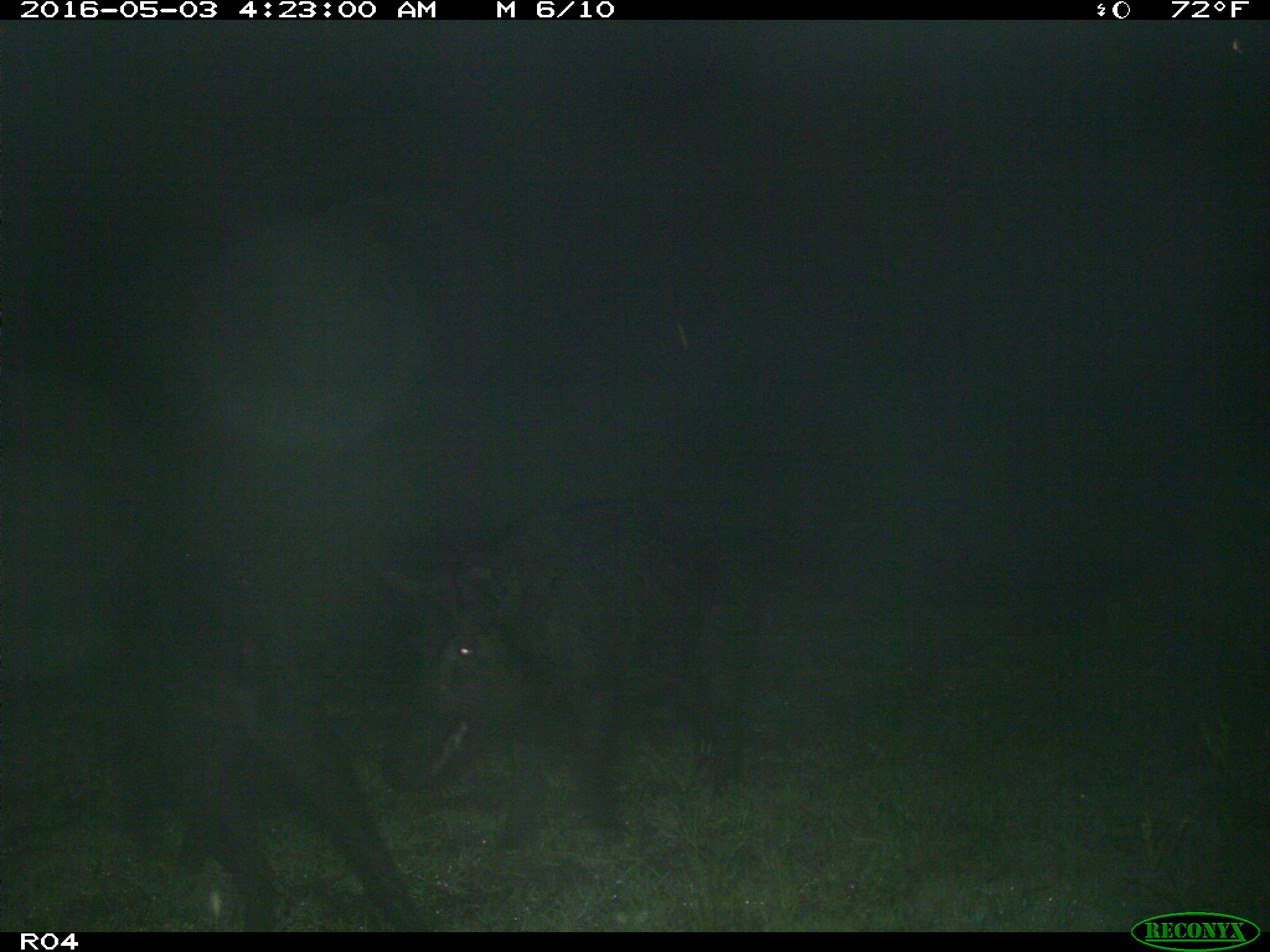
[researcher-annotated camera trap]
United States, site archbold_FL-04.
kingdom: Animalia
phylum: Chordata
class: Mammalia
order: Artiodactyla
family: Suidae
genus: Sus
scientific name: Sus scrofa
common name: wild boar